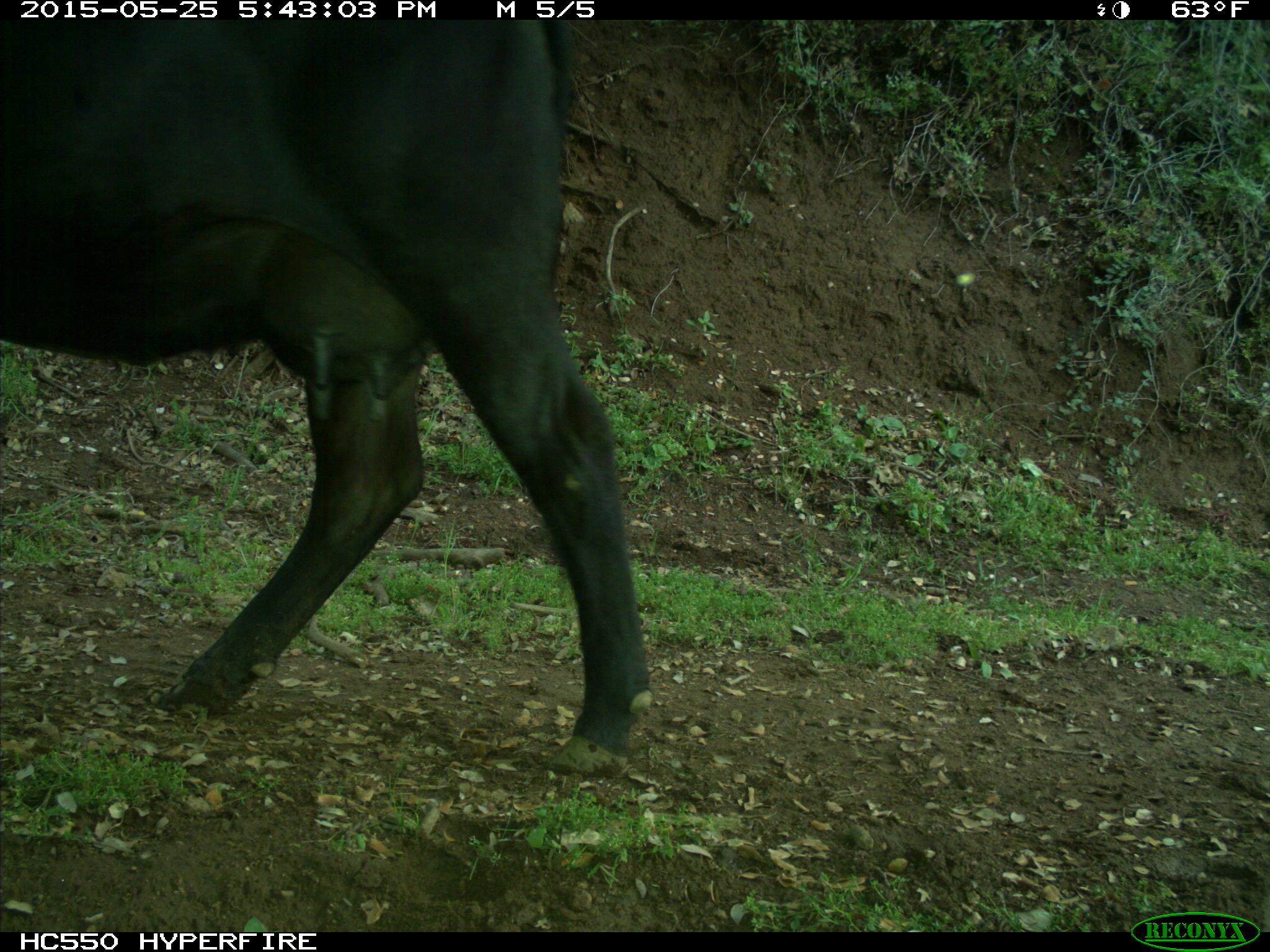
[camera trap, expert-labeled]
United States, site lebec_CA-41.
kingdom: Animalia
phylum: Chordata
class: Mammalia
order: Artiodactyla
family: Bovidae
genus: Bos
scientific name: Bos taurus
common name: domestic cow